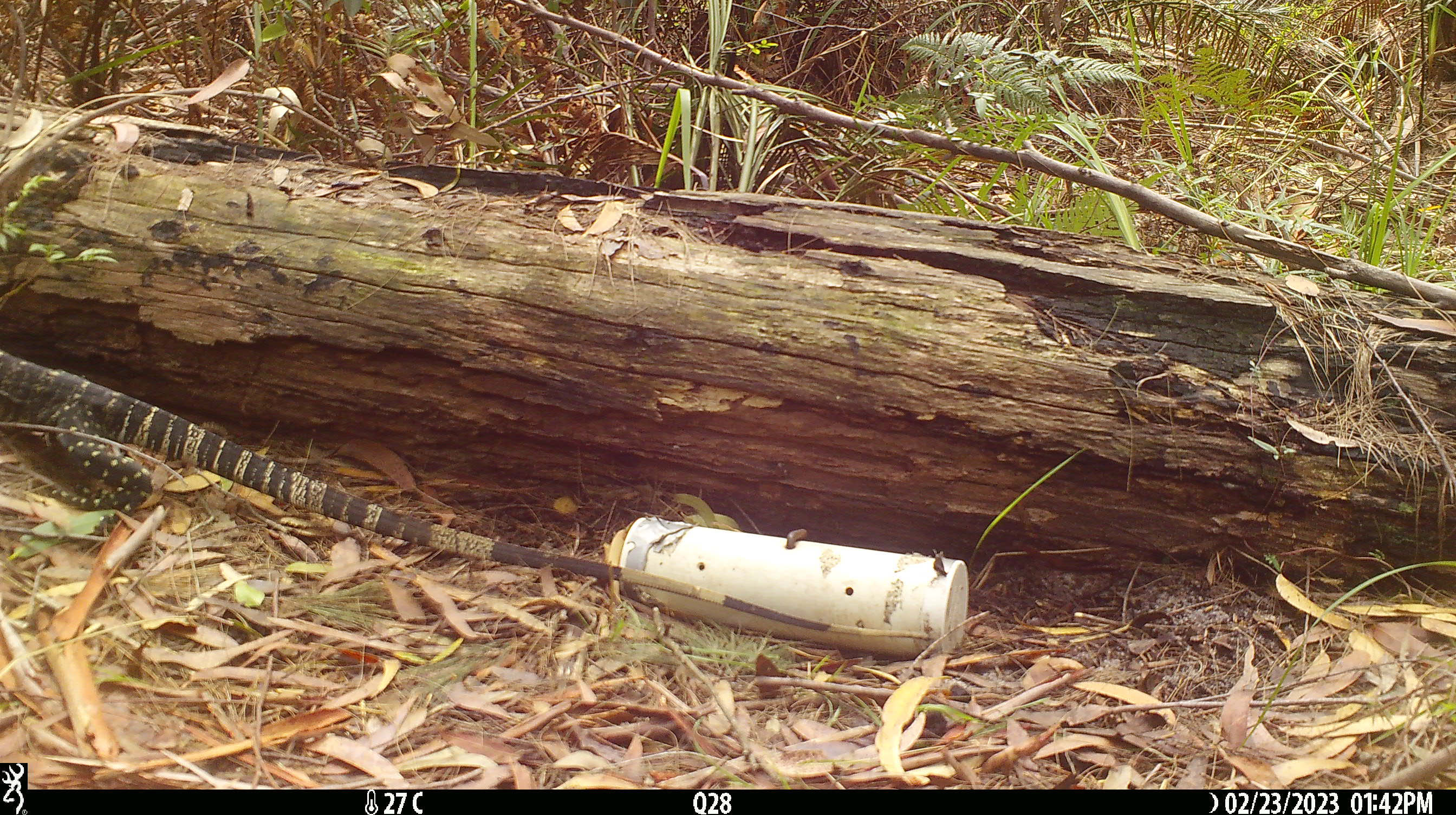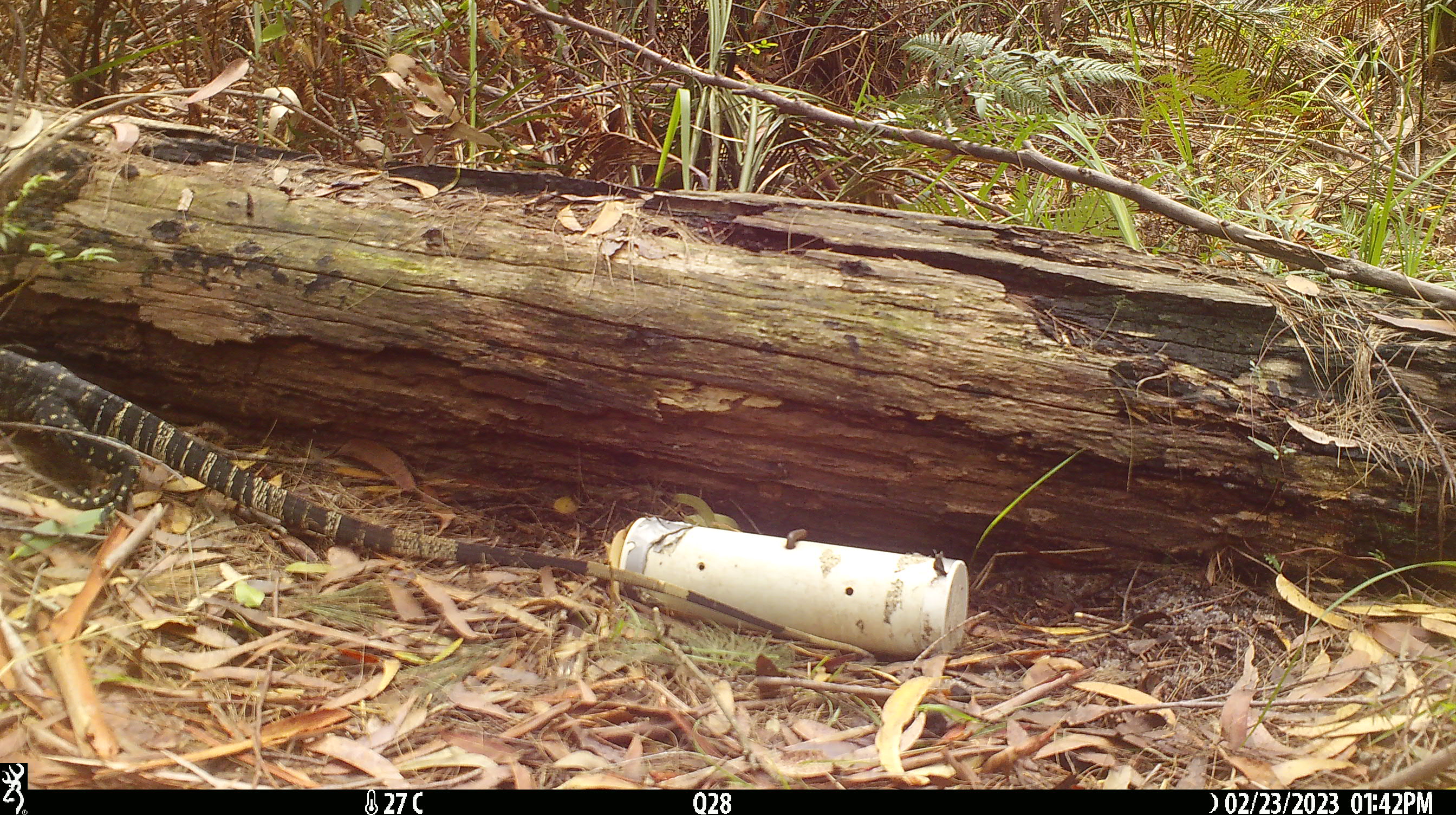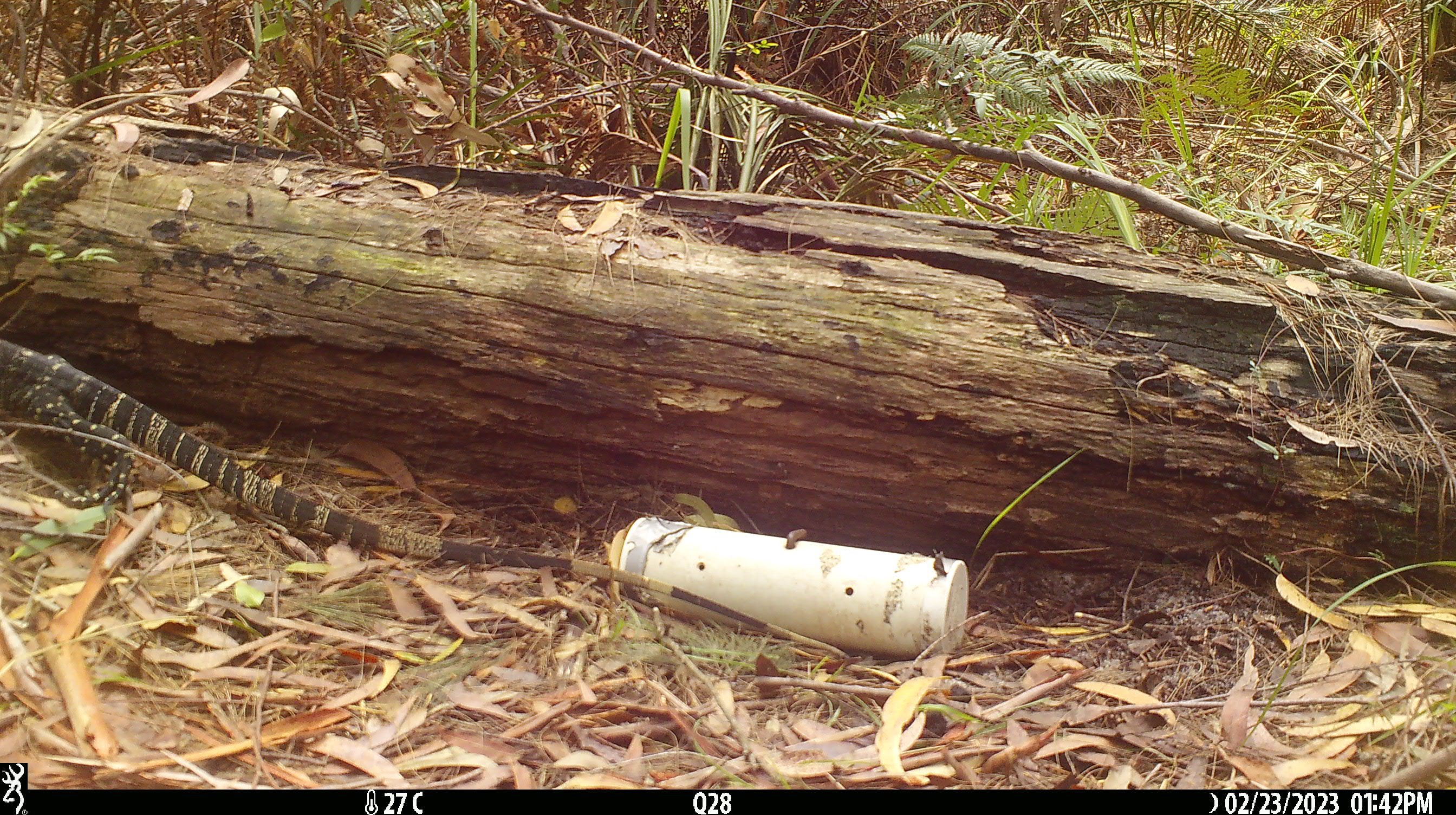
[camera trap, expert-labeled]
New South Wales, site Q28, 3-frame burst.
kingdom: Animalia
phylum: Chordata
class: Reptilia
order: Squamata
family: Varanidae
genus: Varanus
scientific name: Varanus varius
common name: lace monitor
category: goanna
Goanna (lace monitor) (Varanus varius).